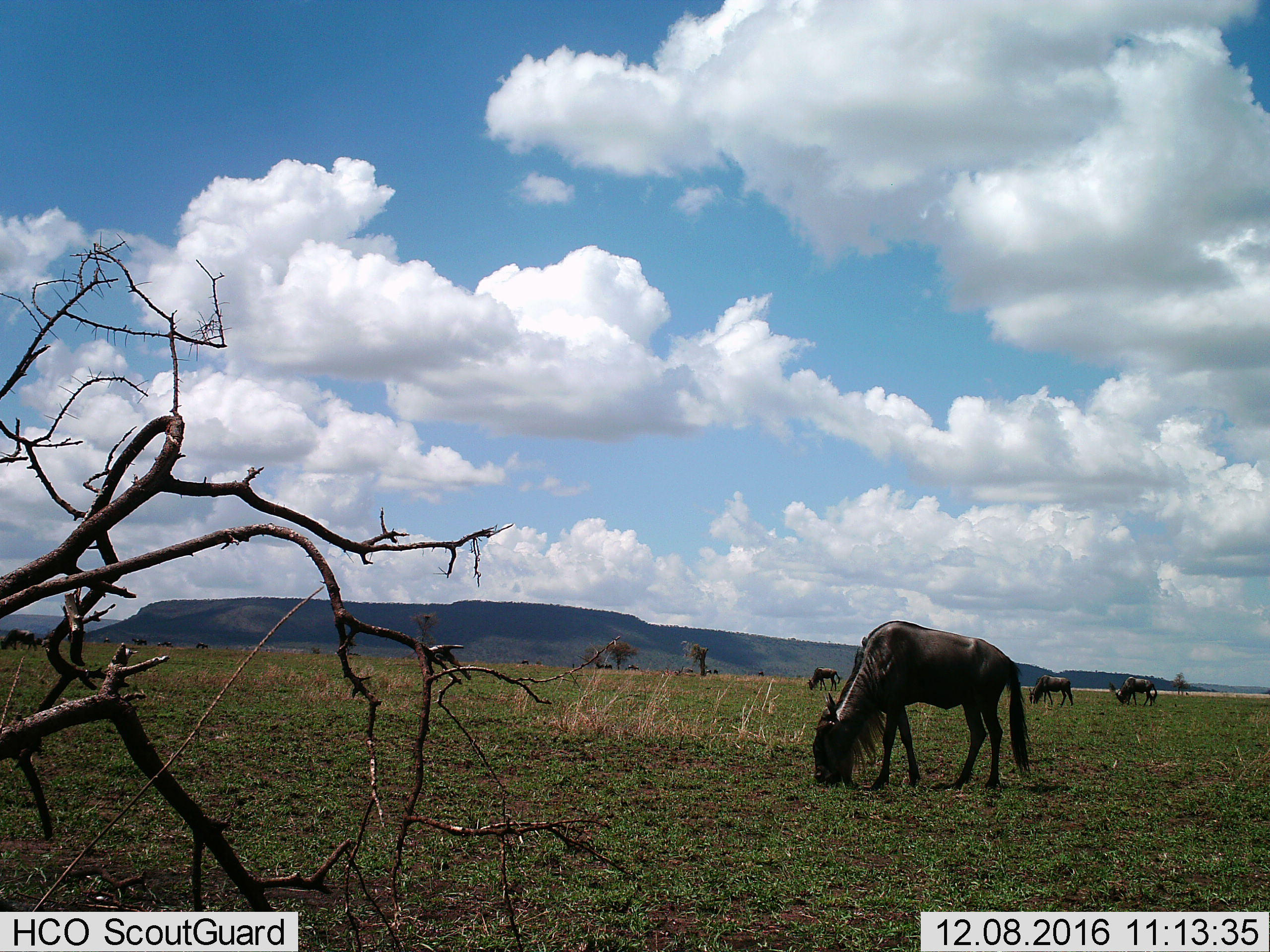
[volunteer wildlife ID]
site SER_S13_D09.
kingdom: Animalia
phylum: Chordata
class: Mammalia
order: Artiodactyla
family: Bovidae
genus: Connochaetes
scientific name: Connochaetes taurinus taurinus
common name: blue wildebeest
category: wildebeestblue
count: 11-50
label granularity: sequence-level